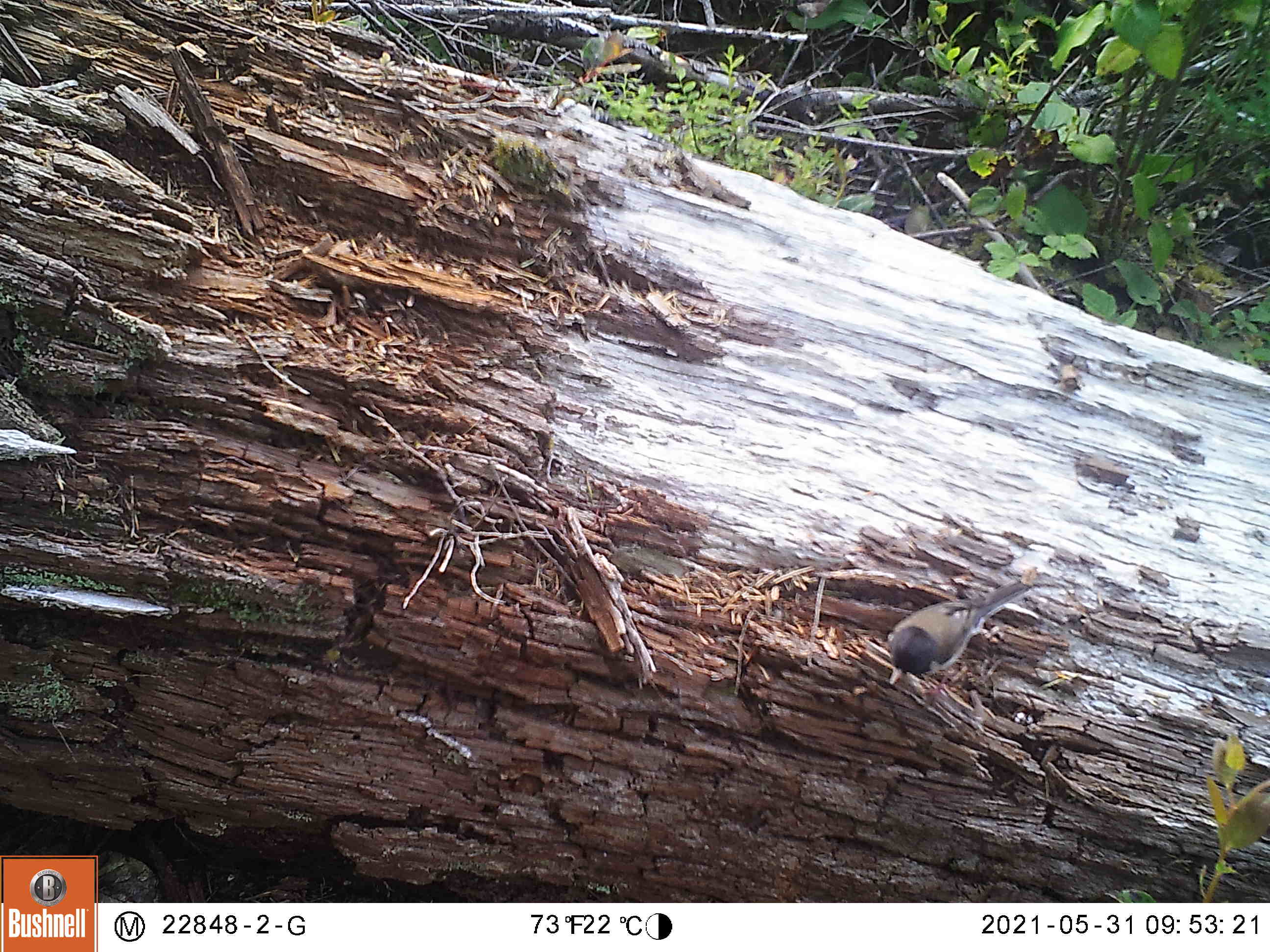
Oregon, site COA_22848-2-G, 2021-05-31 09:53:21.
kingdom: Animalia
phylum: Chordata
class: Aves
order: Passeriformes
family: Passerellidae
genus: Junco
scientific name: Junco hyemalis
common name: dark-eyed junco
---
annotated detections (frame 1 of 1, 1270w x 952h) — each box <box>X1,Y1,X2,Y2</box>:
dark-eyed junco: <box>886,577,1036,689</box>